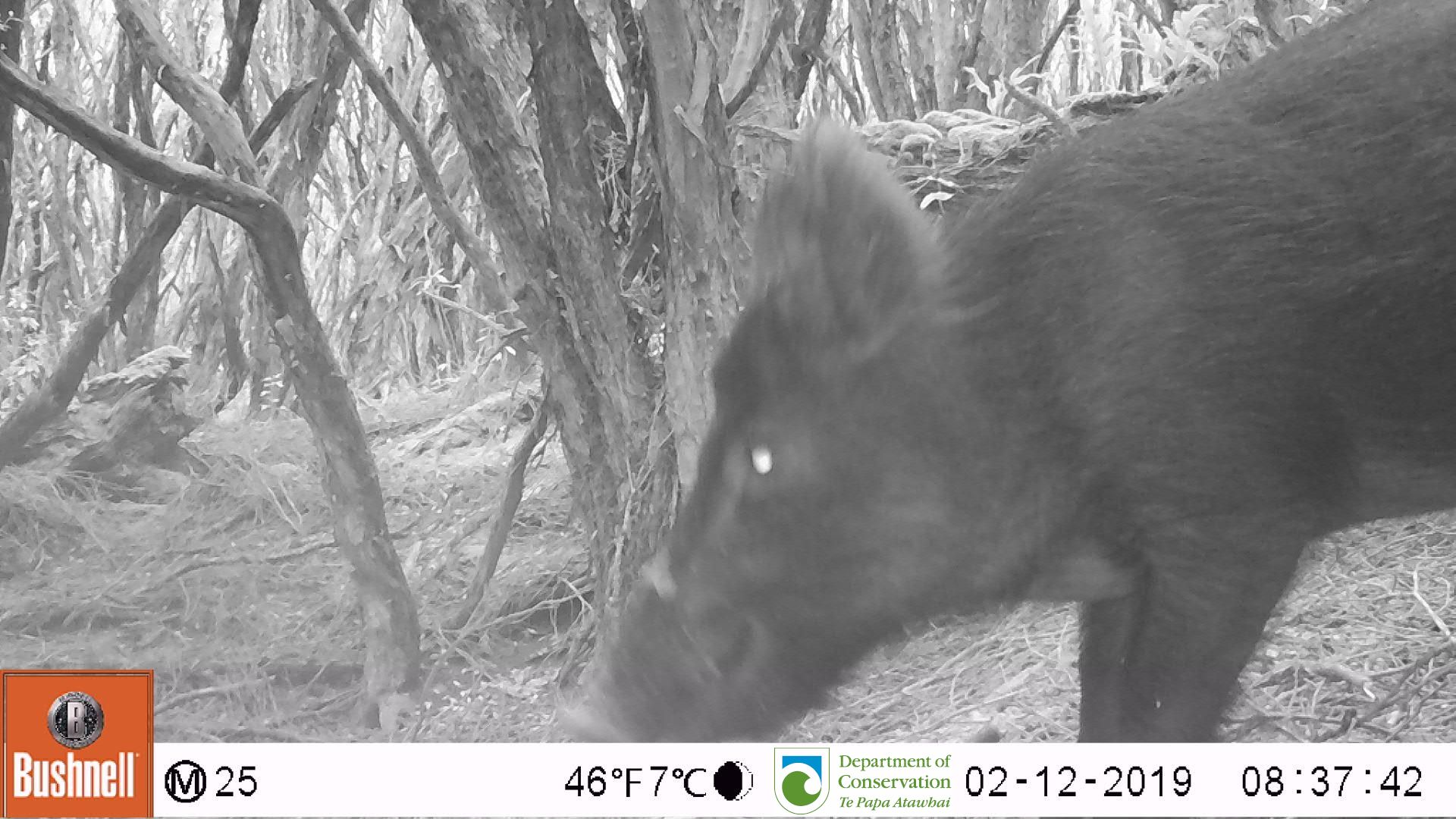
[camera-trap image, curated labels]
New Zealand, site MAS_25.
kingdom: Animalia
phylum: Chordata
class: Mammalia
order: Artiodactyla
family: Suidae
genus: Sus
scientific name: Sus scrofa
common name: pig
Pig (Sus scrofa).